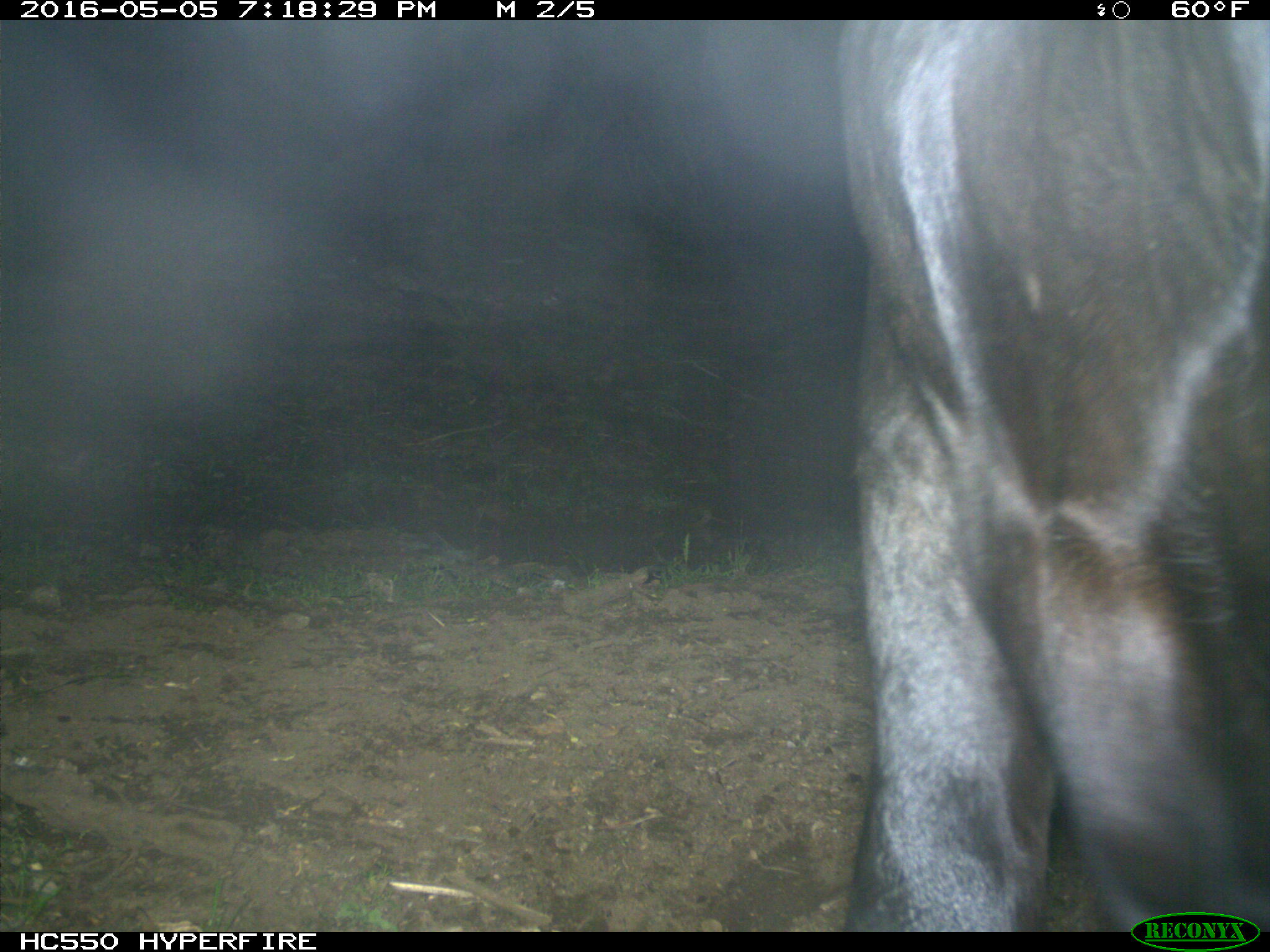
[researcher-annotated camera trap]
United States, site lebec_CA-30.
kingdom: Animalia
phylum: Chordata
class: Mammalia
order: Artiodactyla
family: Bovidae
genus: Bos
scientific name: Bos taurus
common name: domestic cow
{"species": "Bos taurus (domestic cow)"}